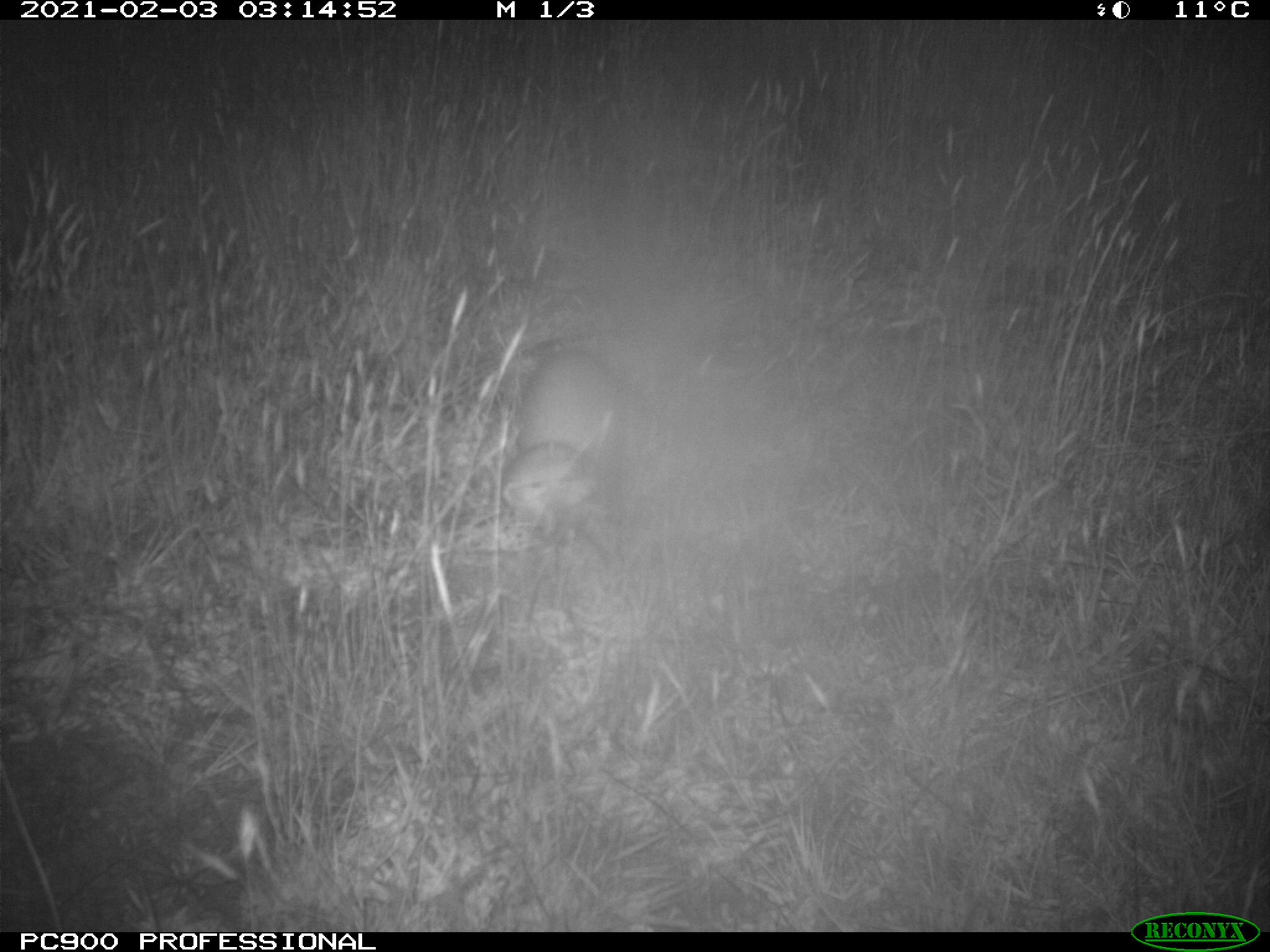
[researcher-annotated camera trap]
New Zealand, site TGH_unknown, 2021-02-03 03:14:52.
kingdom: Animalia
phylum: Chordata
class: Mammalia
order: Carnivora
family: Mustelidae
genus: Mustela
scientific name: Mustela furo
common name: ferret